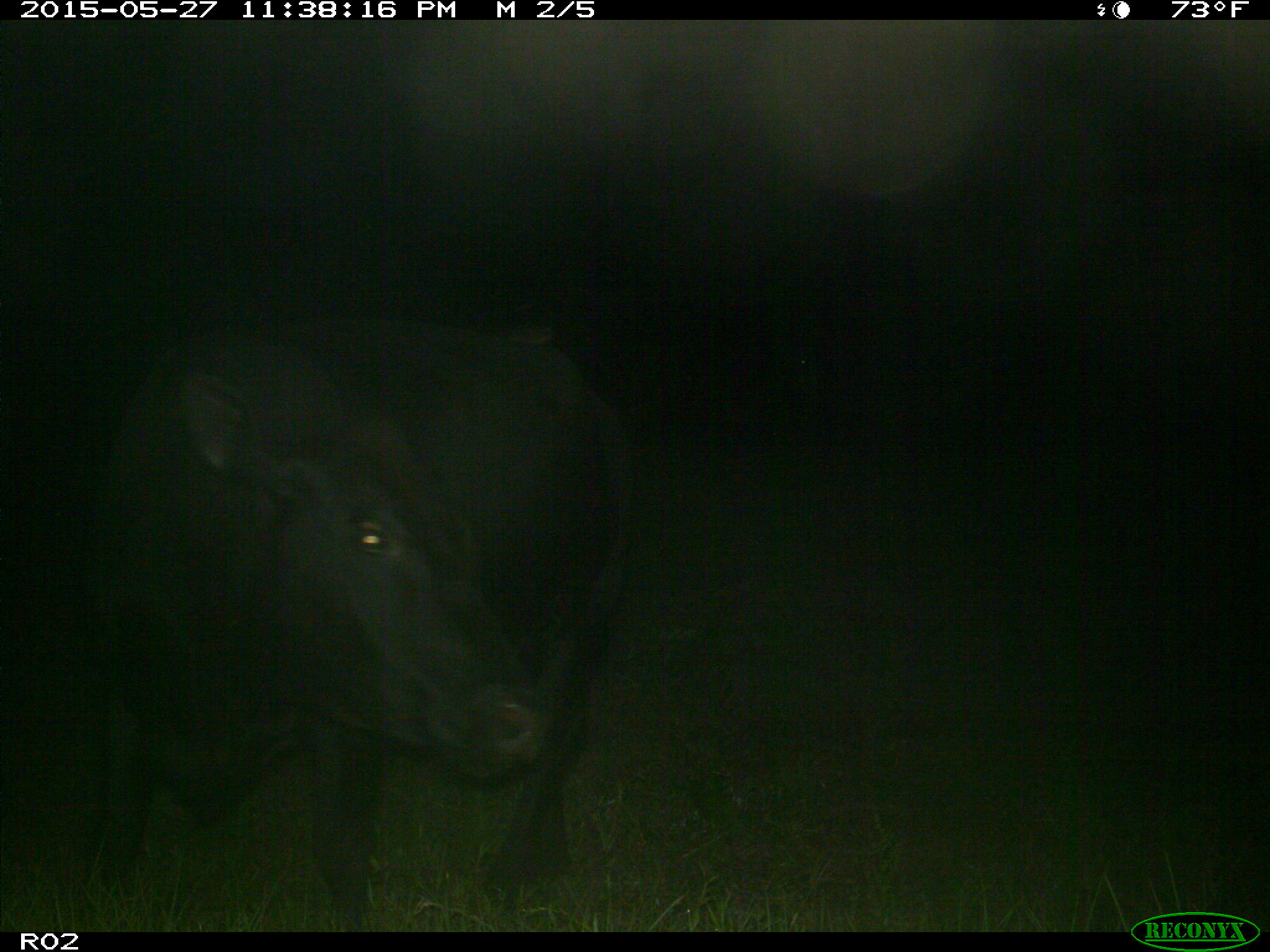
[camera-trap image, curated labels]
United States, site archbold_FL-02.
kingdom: Animalia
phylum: Chordata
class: Mammalia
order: Artiodactyla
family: Bovidae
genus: Bos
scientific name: Bos taurus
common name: domestic cow